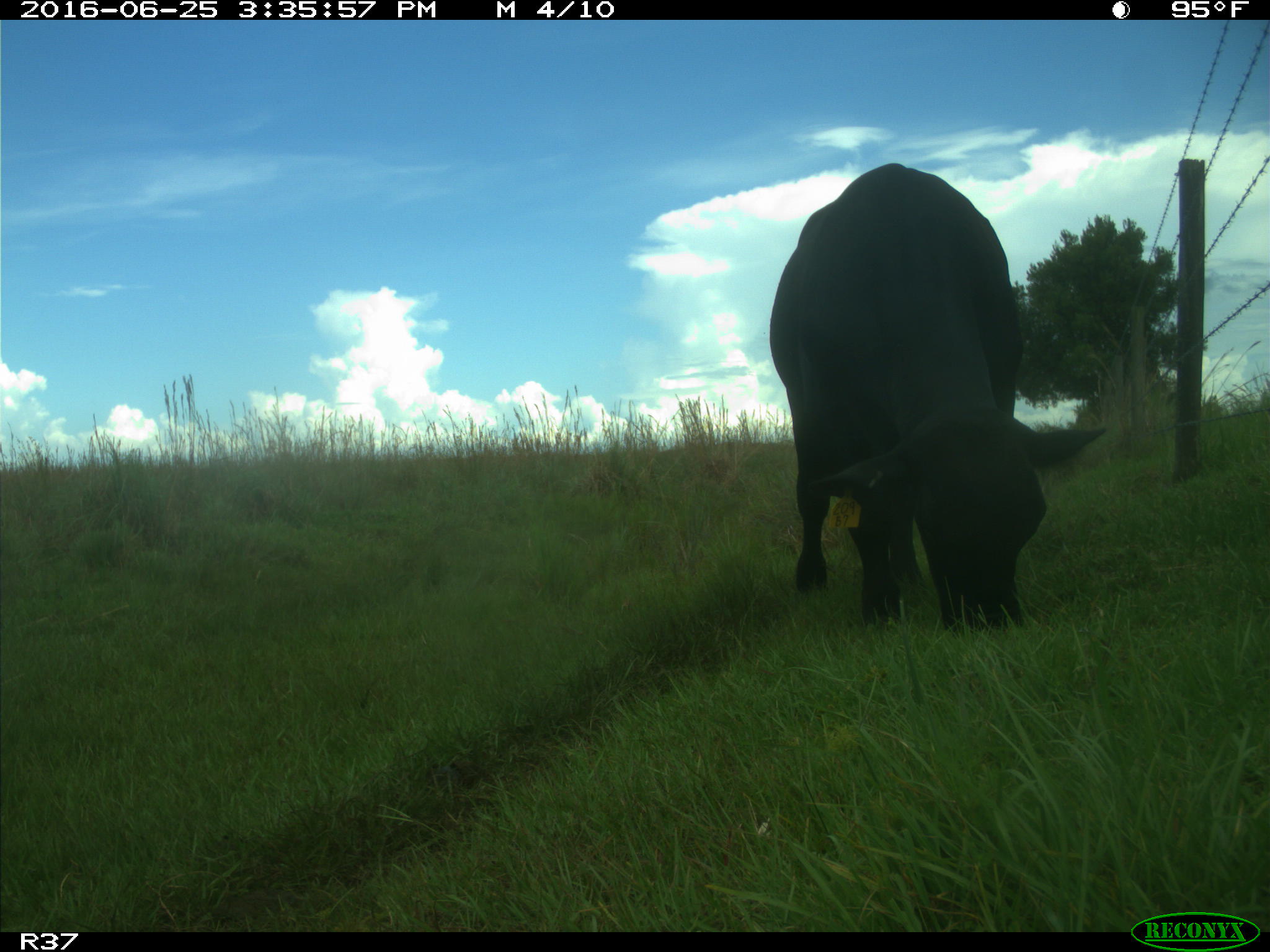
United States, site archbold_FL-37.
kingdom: Animalia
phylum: Chordata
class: Mammalia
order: Artiodactyla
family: Bovidae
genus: Bos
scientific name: Bos taurus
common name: domestic cow